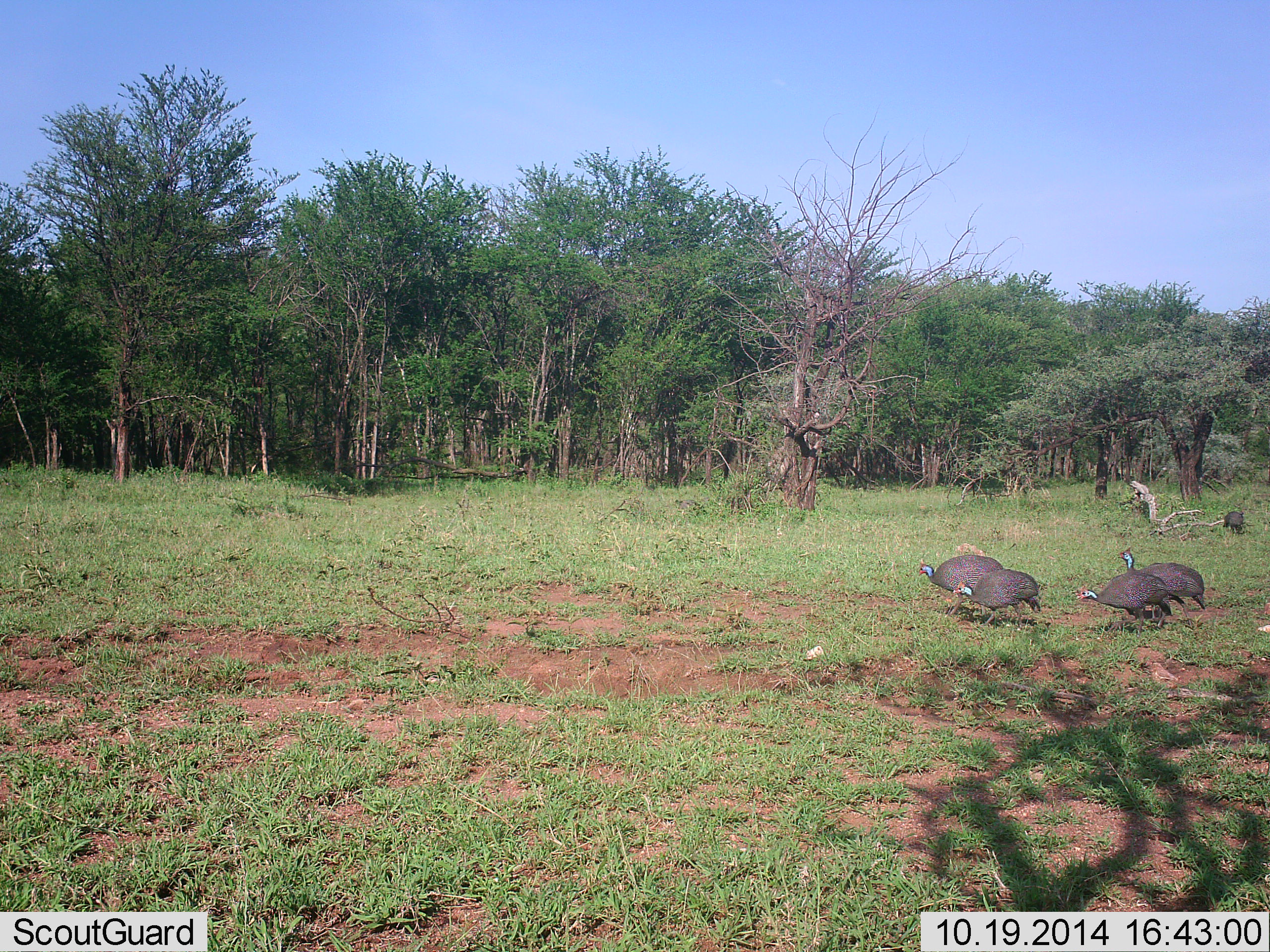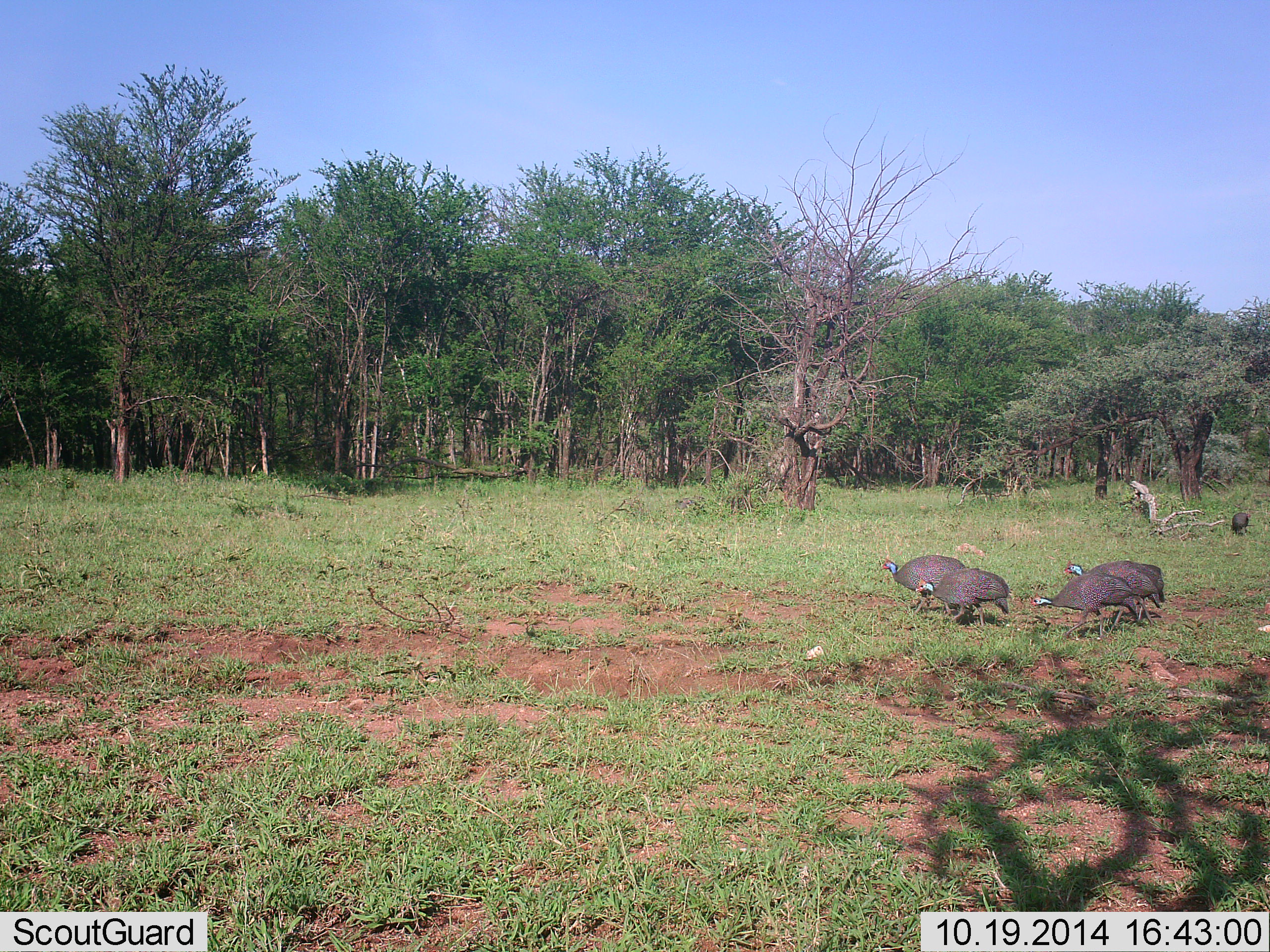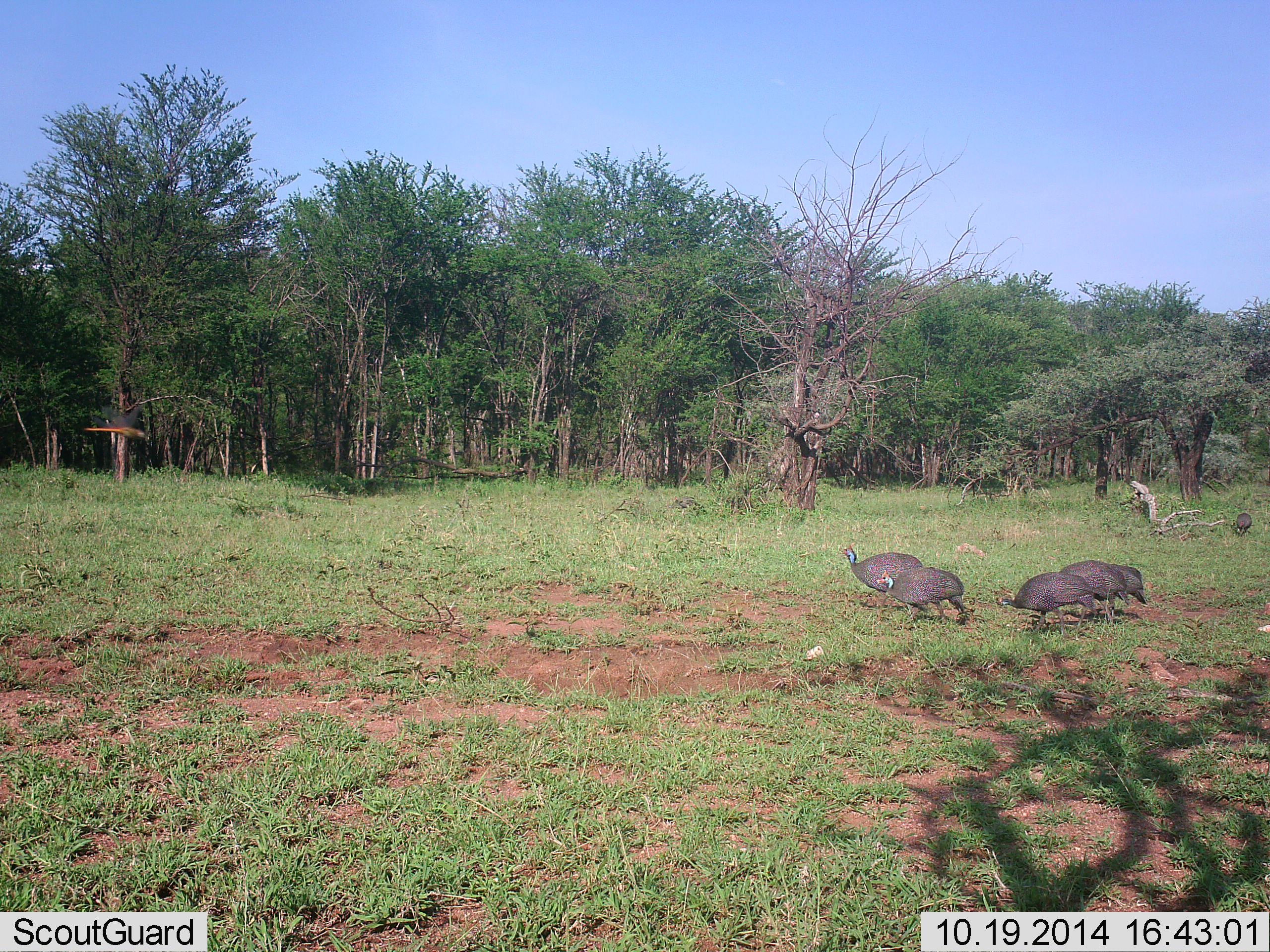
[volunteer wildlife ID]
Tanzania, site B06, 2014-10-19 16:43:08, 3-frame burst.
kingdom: Animalia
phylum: Chordata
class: Aves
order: Galliformes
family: Numididae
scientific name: Numididae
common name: guinea fowl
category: guineafowl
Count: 6.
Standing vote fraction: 19%.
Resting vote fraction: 0%.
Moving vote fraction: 75%.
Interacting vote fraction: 0%.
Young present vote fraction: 0%.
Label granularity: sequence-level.